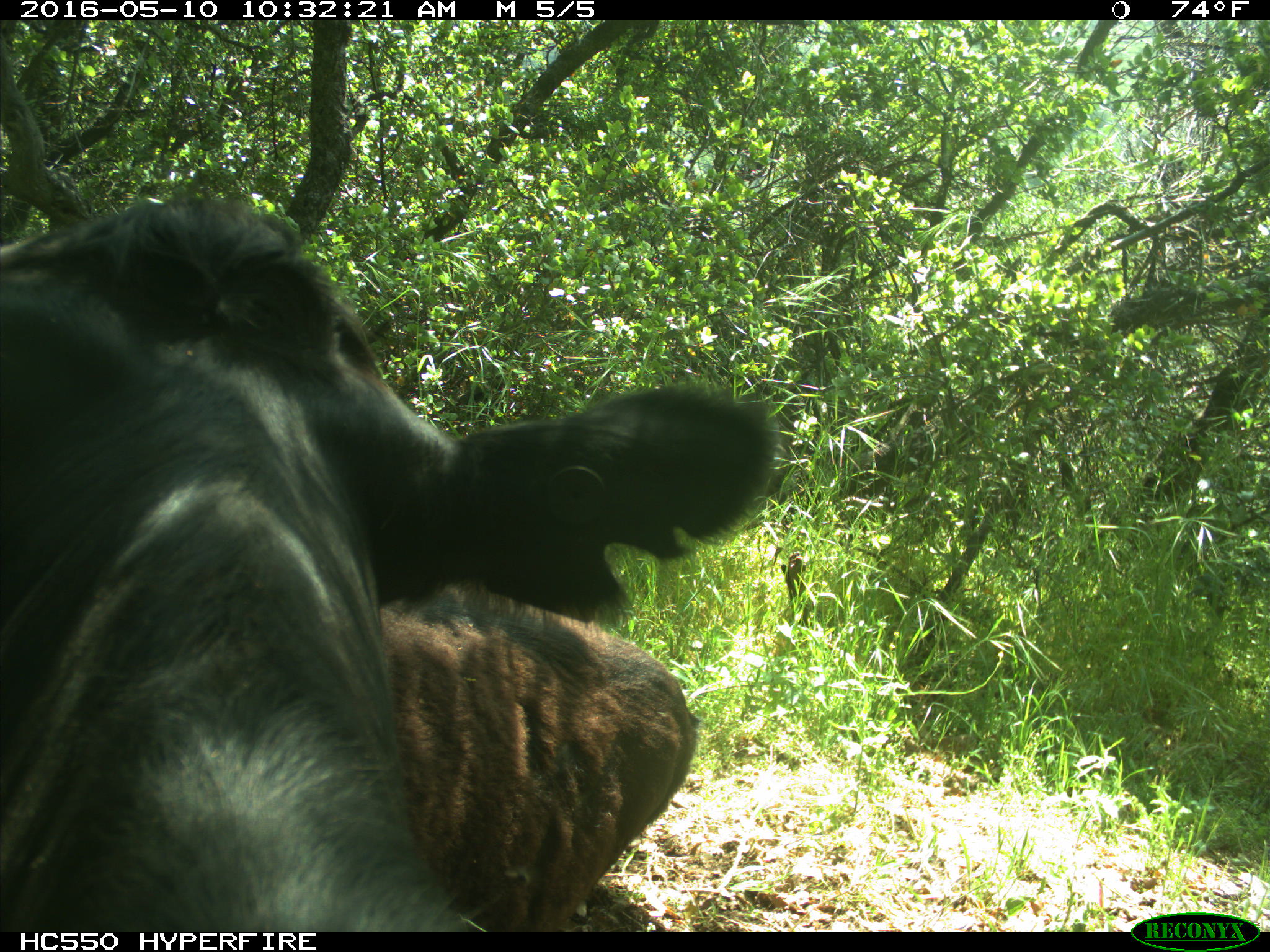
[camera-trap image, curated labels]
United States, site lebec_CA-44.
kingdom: Animalia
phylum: Chordata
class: Mammalia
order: Artiodactyla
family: Bovidae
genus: Bos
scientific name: Bos taurus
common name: domestic cow